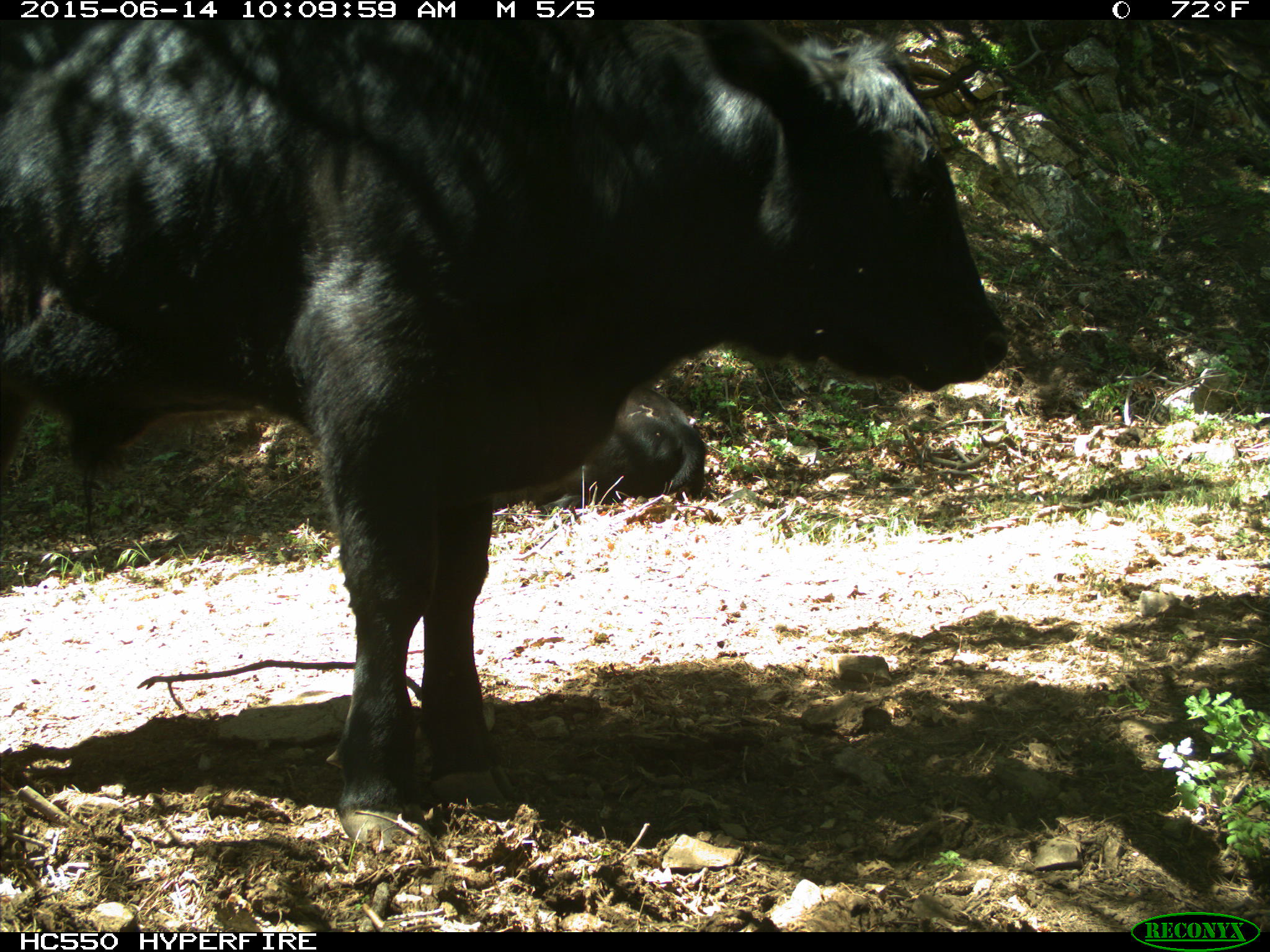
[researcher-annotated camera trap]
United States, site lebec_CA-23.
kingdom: Animalia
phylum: Chordata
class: Mammalia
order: Artiodactyla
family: Bovidae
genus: Bos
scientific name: Bos taurus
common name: domestic cow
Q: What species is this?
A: Bos taurus (domestic cow).